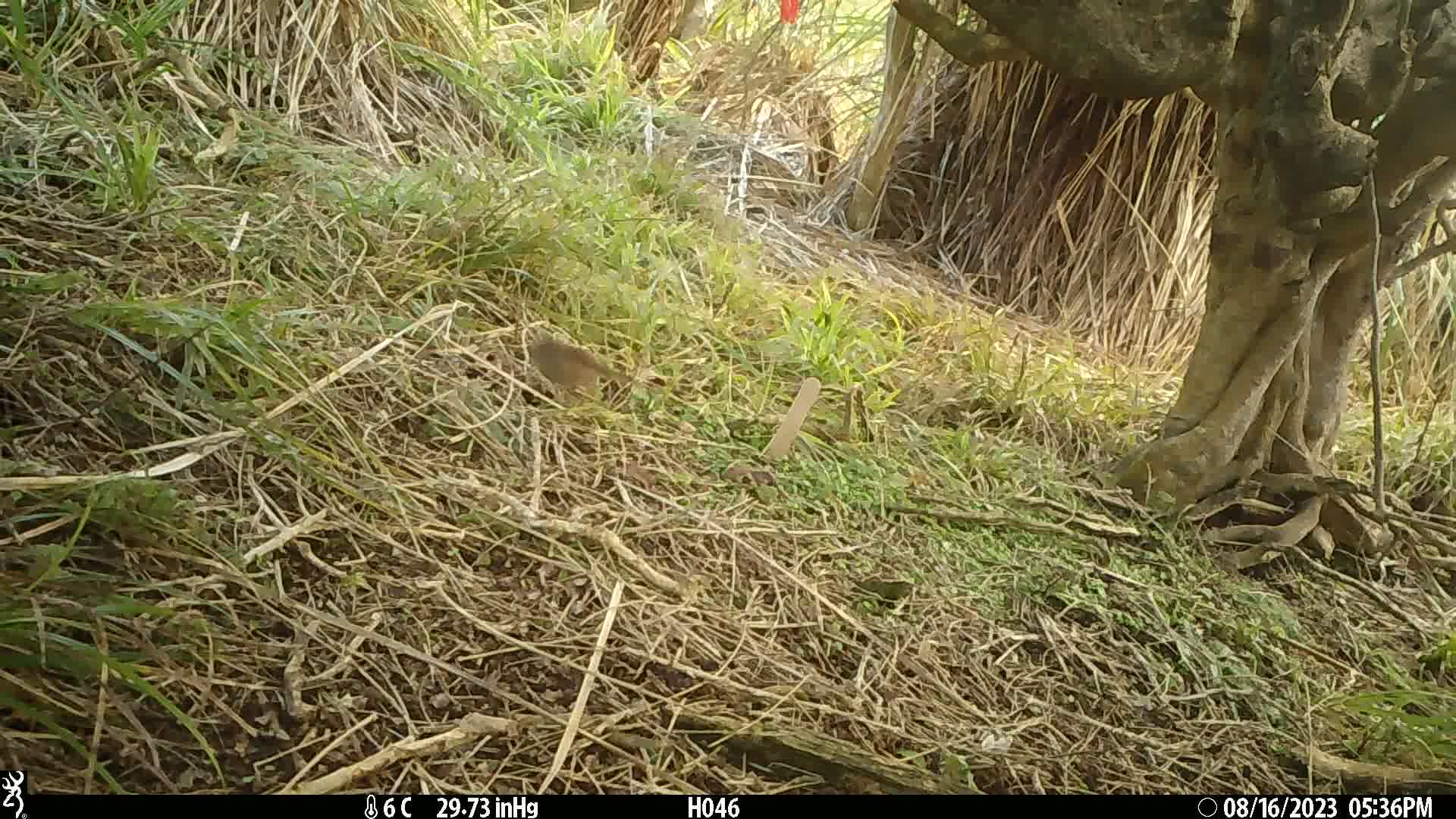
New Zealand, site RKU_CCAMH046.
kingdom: Animalia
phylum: Chordata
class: Aves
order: Passeriformes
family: Prunellidae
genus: Prunella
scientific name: Prunella modularis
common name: dunnock